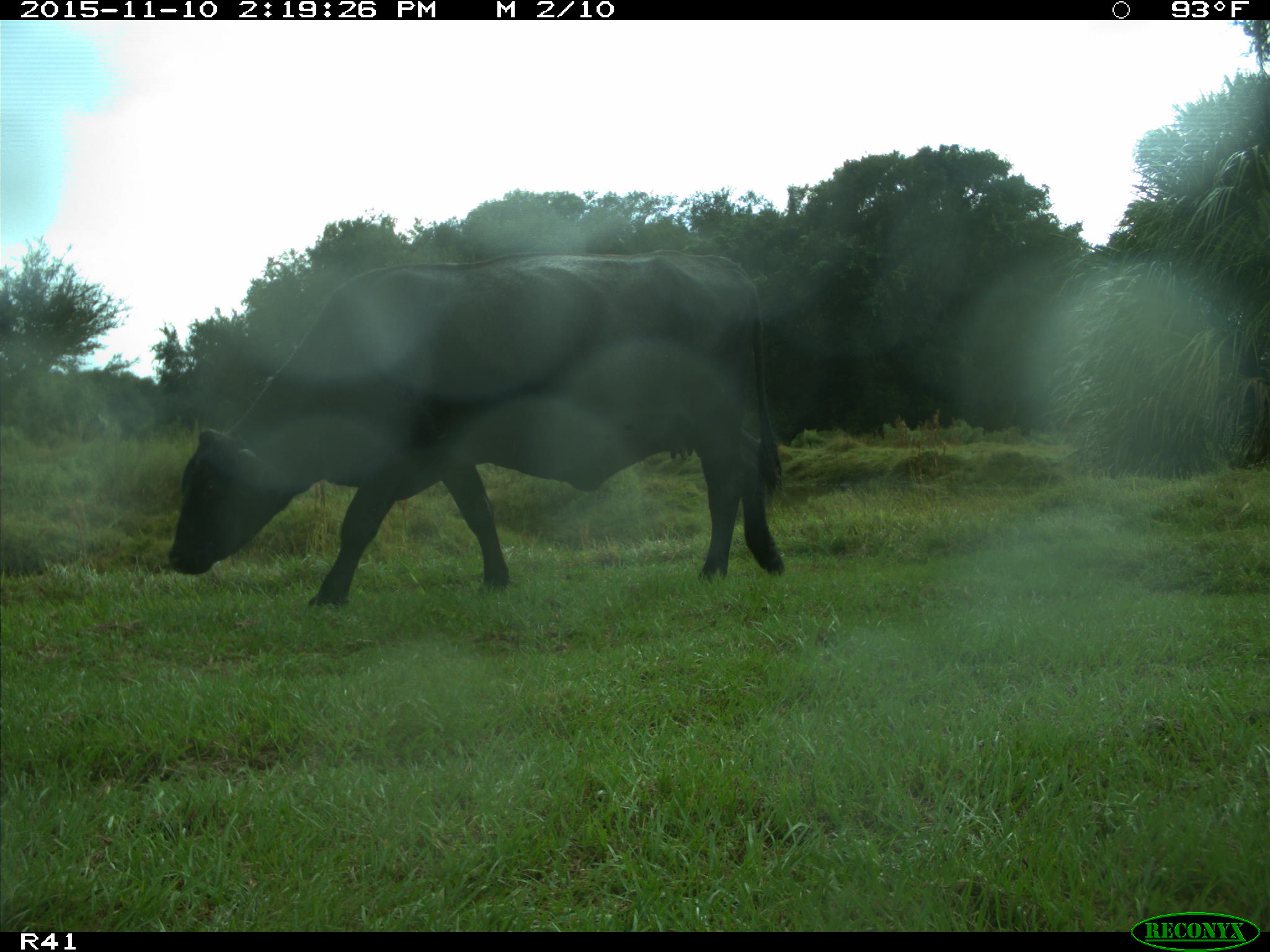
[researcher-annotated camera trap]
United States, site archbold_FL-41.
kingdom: Animalia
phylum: Chordata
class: Mammalia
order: Artiodactyla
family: Bovidae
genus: Bos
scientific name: Bos taurus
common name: domestic cow